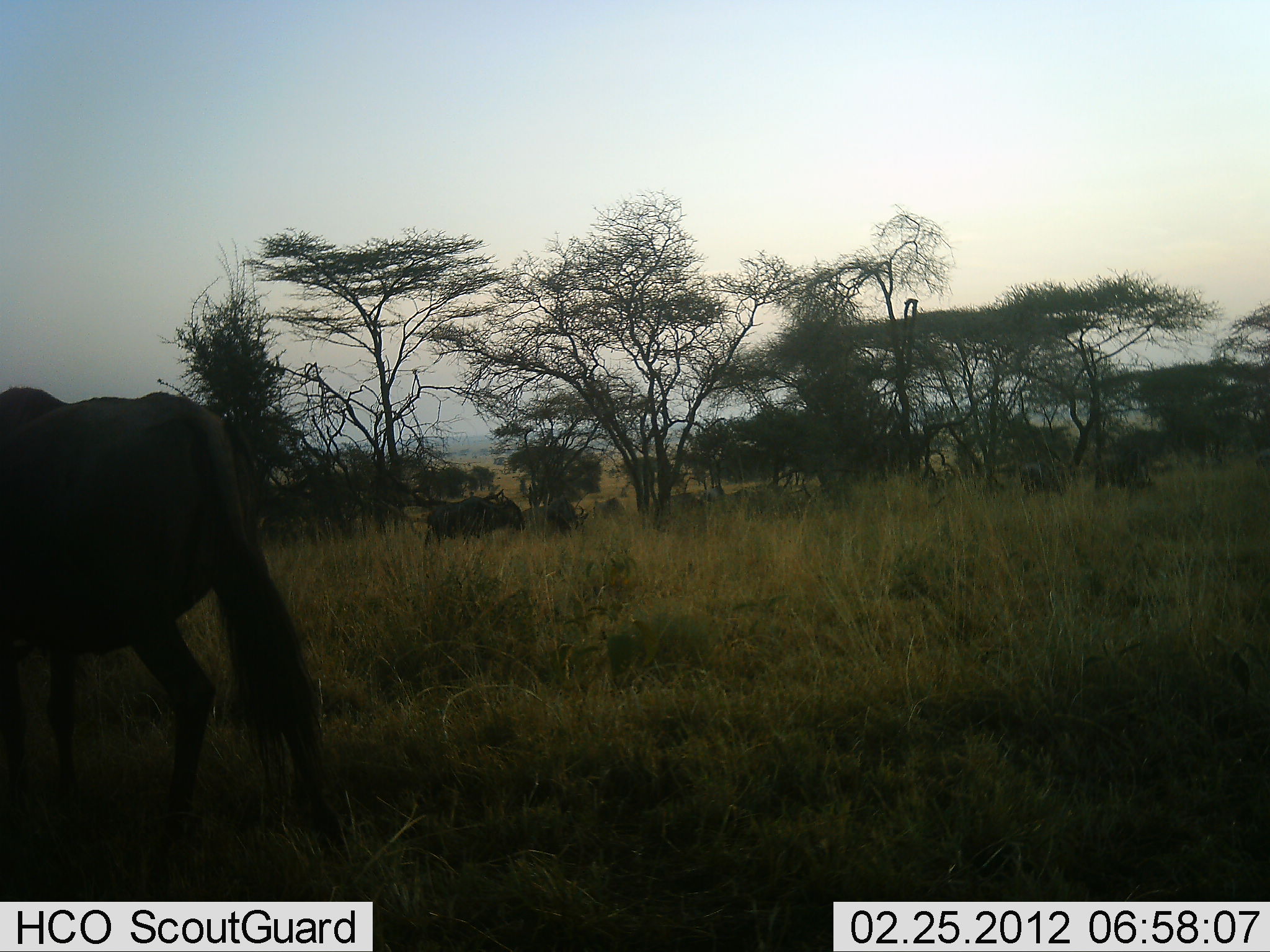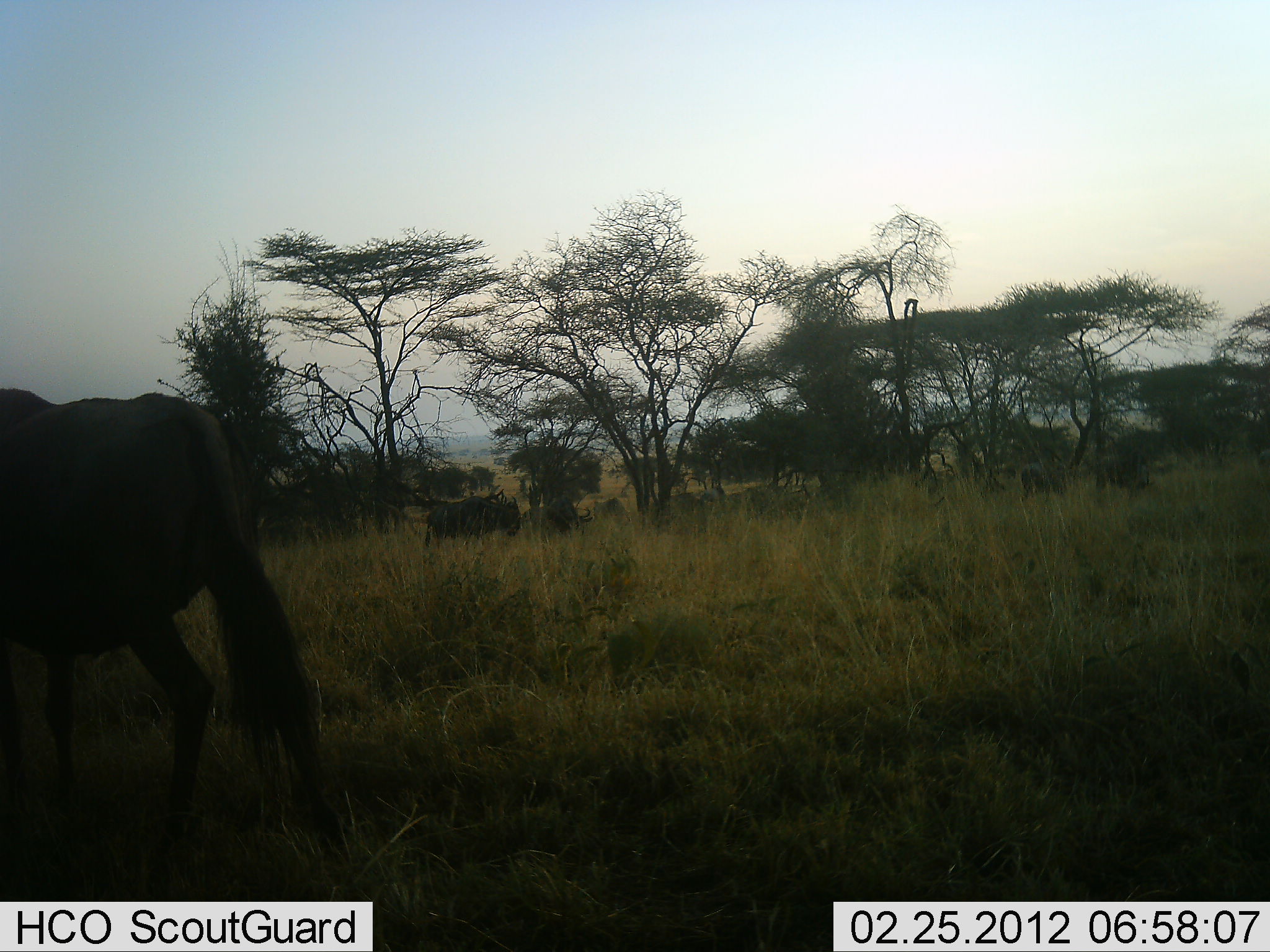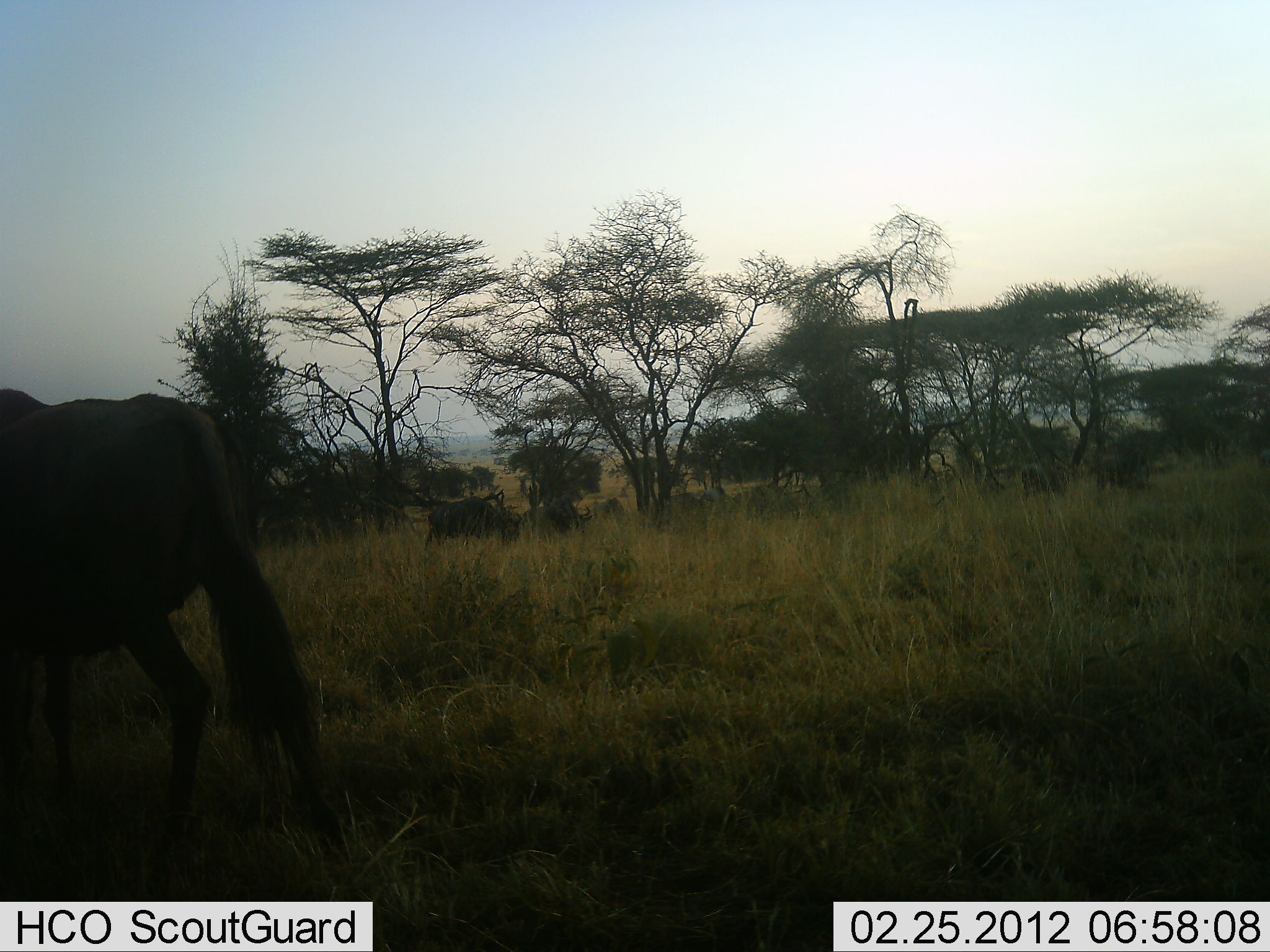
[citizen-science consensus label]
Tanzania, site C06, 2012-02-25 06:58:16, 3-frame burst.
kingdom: Animalia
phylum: Chordata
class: Mammalia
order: Artiodactyla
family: Bovidae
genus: Connochaetes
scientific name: Connochaetes taurinus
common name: blue wildebeest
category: wildebeest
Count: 5.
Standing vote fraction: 82%.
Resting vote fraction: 0%.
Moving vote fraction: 18%.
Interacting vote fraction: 0%.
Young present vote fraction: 0%.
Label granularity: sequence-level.